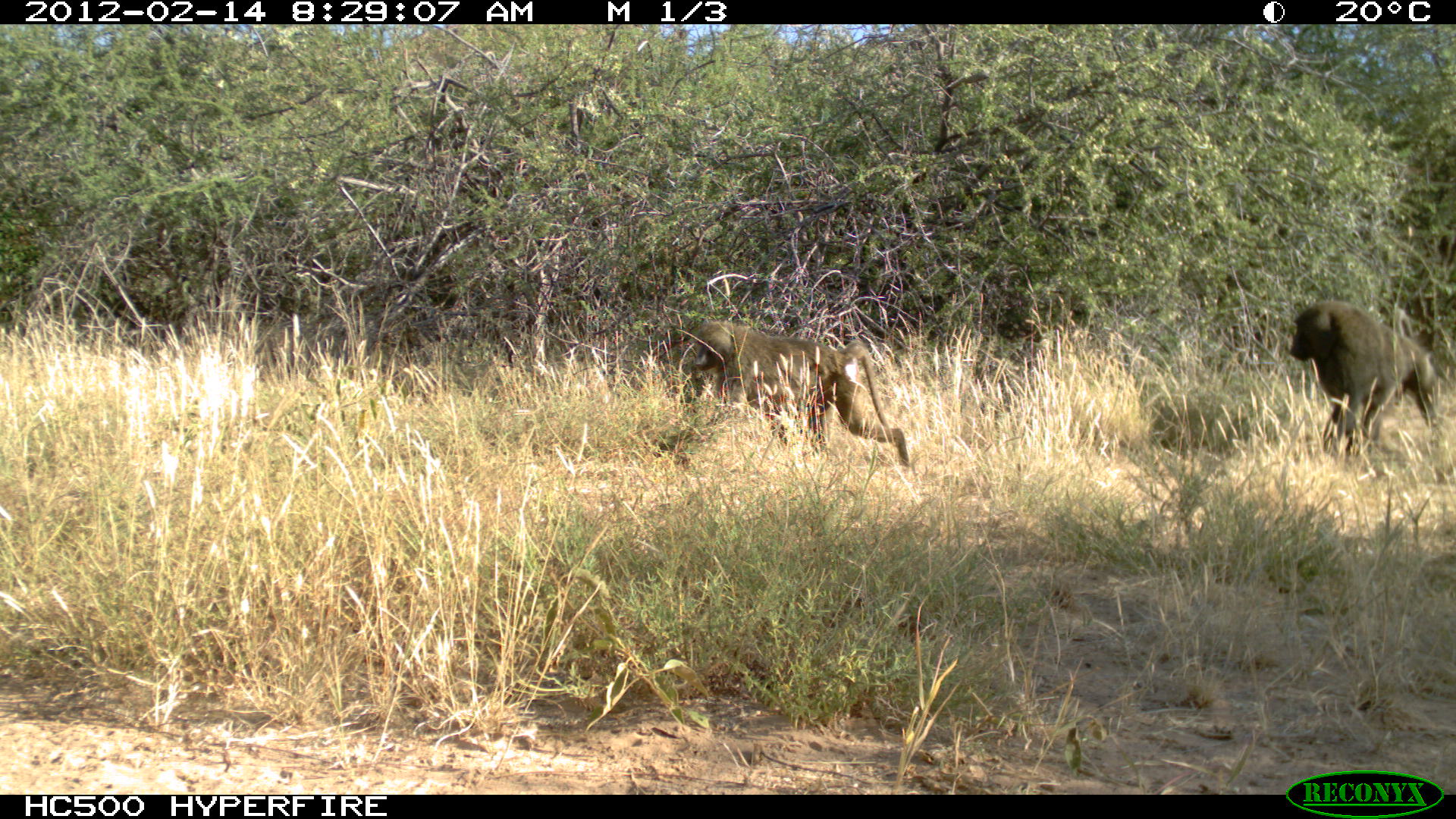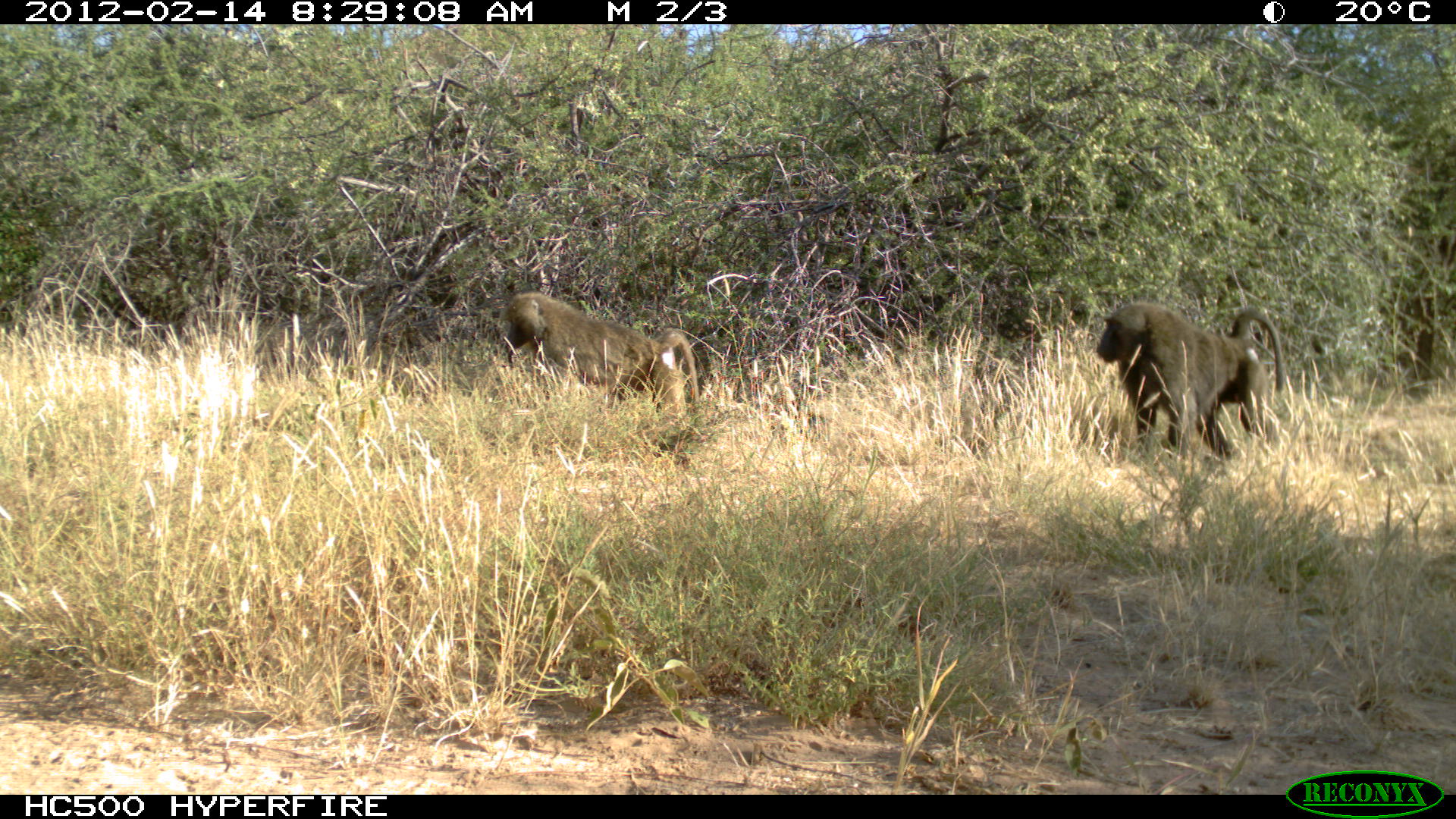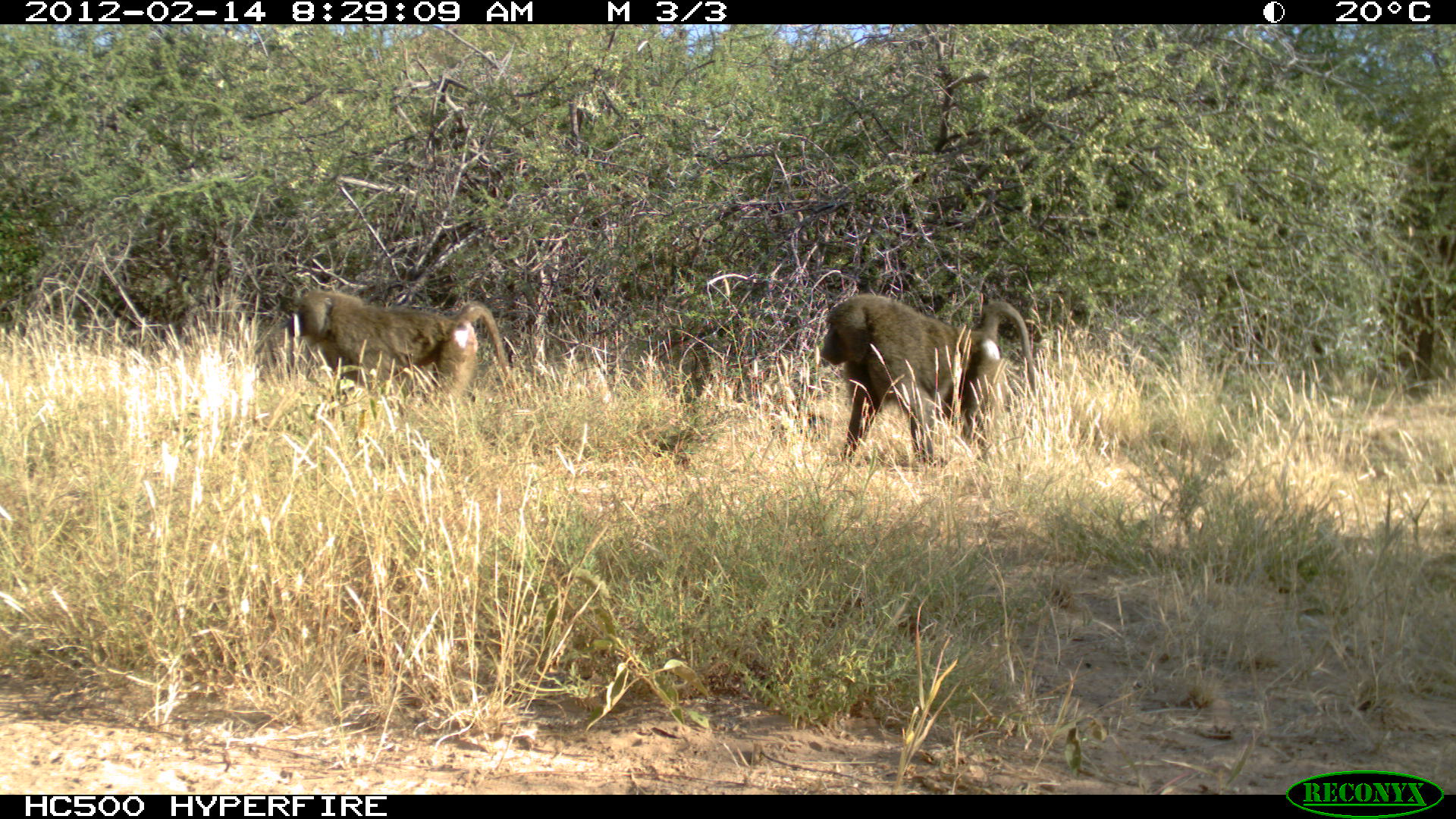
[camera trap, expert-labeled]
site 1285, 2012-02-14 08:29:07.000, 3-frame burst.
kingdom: Animalia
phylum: Chordata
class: Mammalia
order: Primates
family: Cercopithecidae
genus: Papio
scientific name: Papio anubis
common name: olive baboon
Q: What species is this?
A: Papio anubis (olive baboon).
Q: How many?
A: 2.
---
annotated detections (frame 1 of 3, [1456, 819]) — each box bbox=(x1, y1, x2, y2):
papio anubis: bbox=(694, 318, 909, 468); bbox=(1288, 301, 1439, 458)